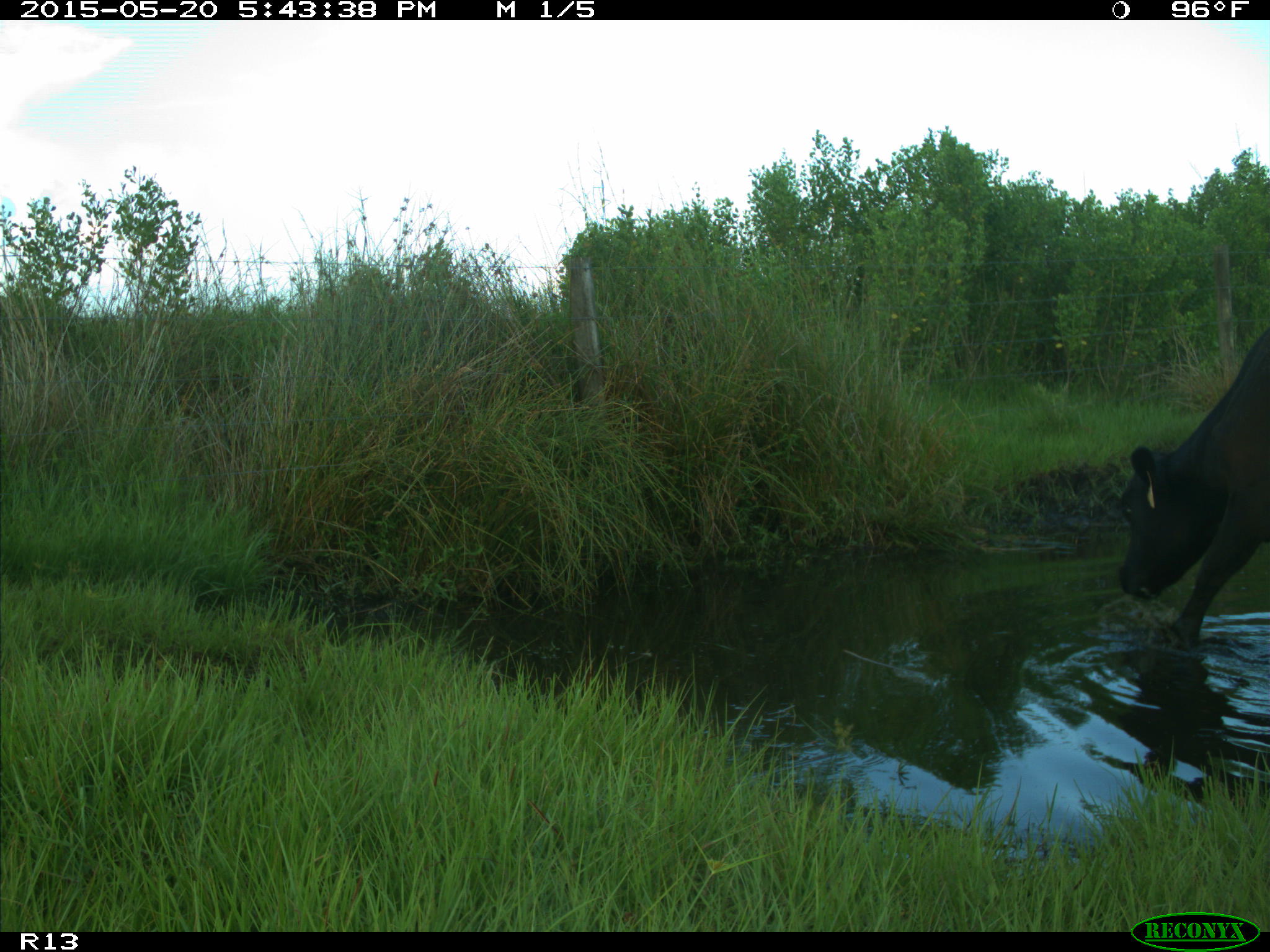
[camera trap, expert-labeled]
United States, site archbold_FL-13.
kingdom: Animalia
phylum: Chordata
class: Mammalia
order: Artiodactyla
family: Bovidae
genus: Bos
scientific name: Bos taurus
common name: domestic cow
Bos taurus (domestic cow).